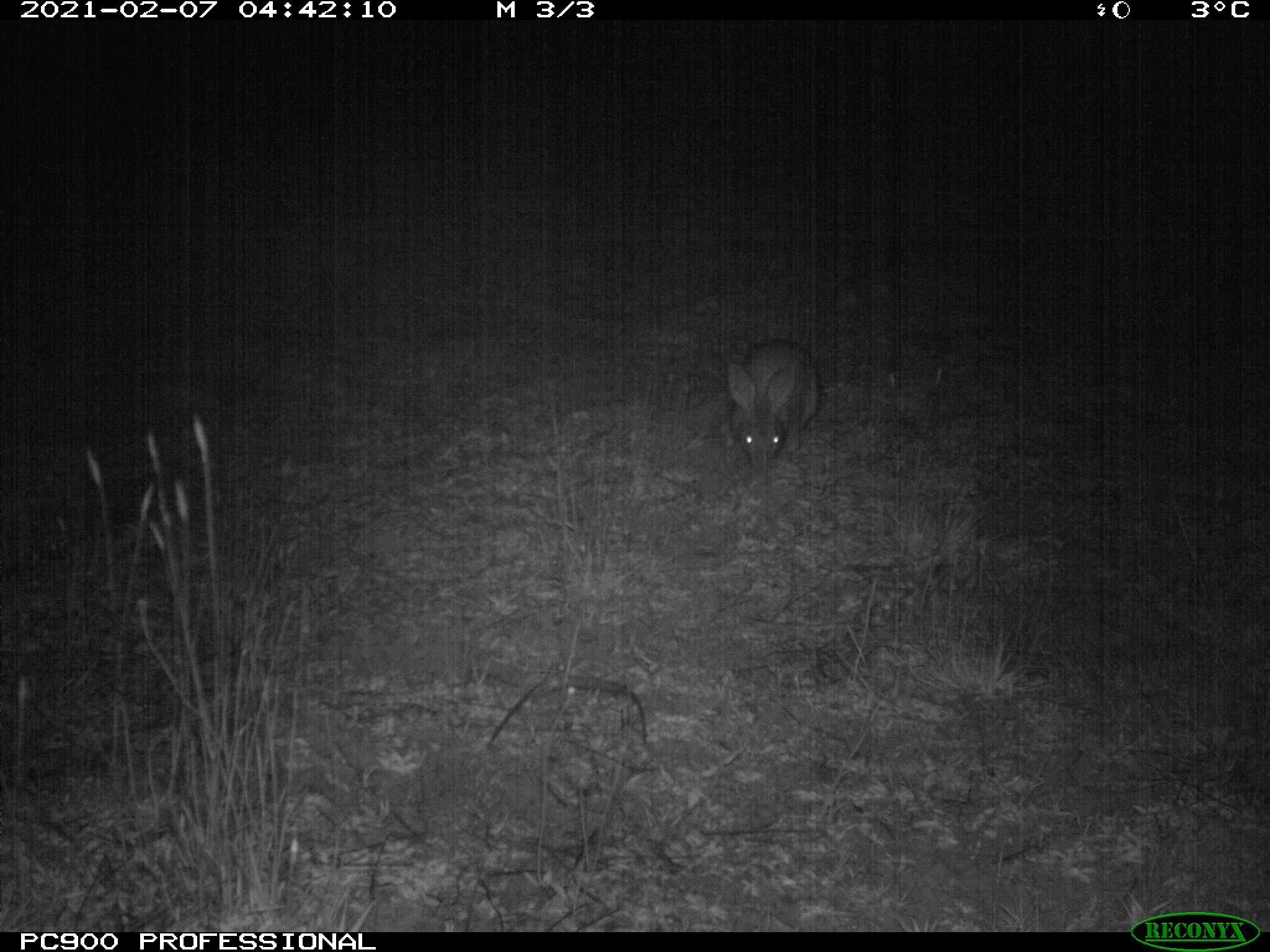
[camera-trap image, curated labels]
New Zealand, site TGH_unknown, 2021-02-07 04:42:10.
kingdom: Animalia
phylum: Chordata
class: Mammalia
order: Lagomorpha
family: Leporidae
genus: Oryctolagus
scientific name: Oryctolagus cuniculus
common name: european rabbit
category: rabbit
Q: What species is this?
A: Rabbit (european rabbit) (Oryctolagus cuniculus).